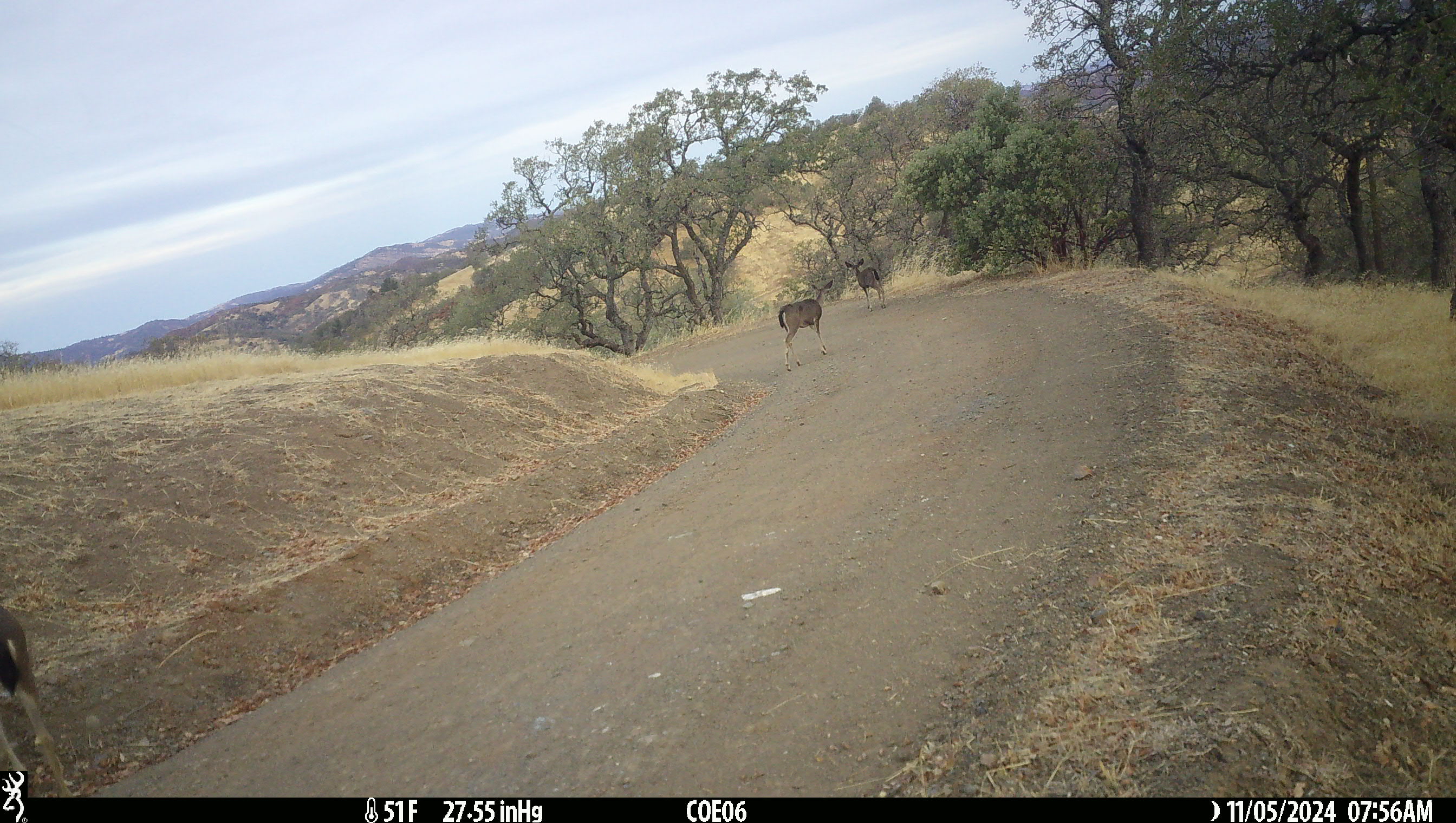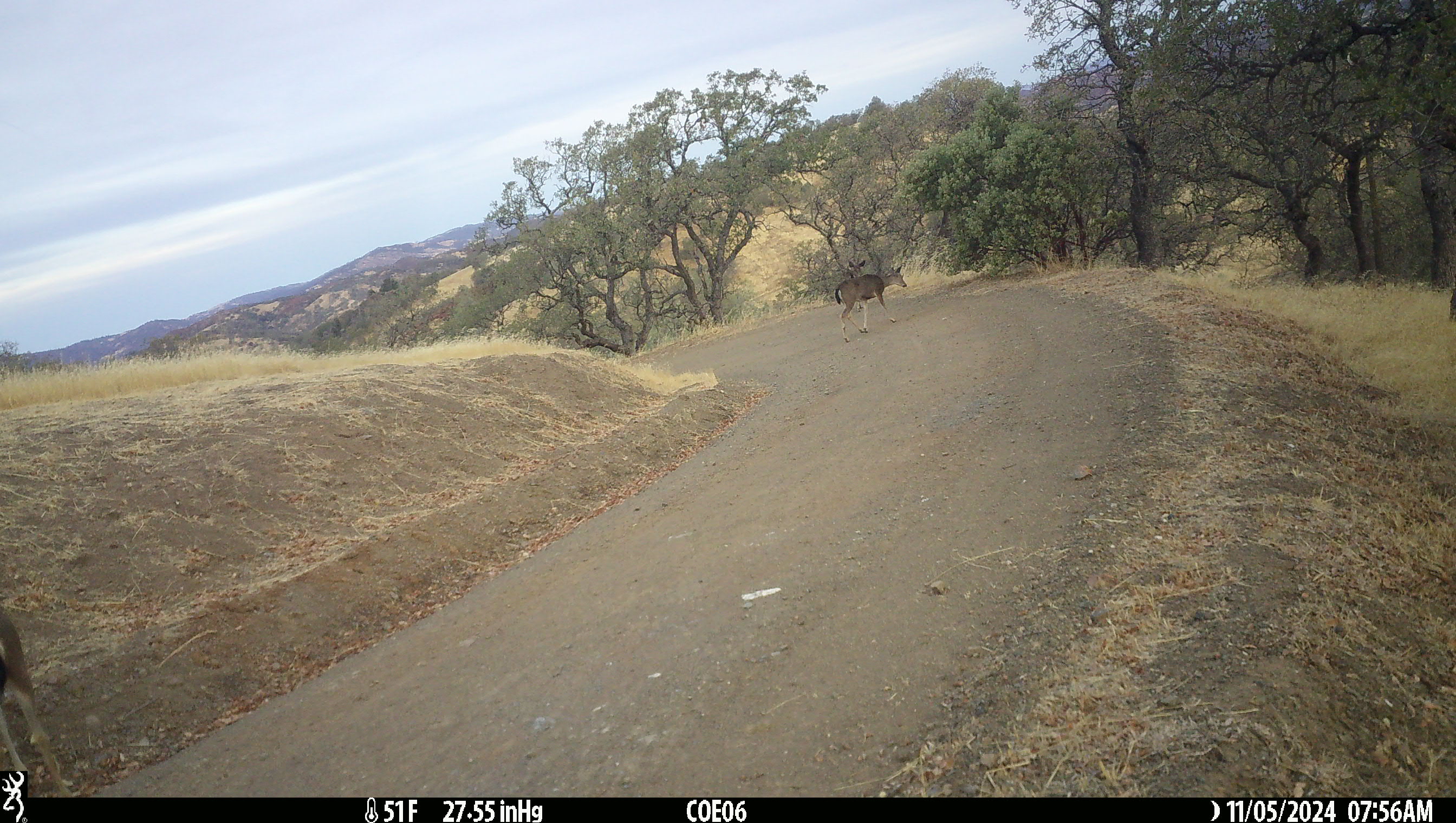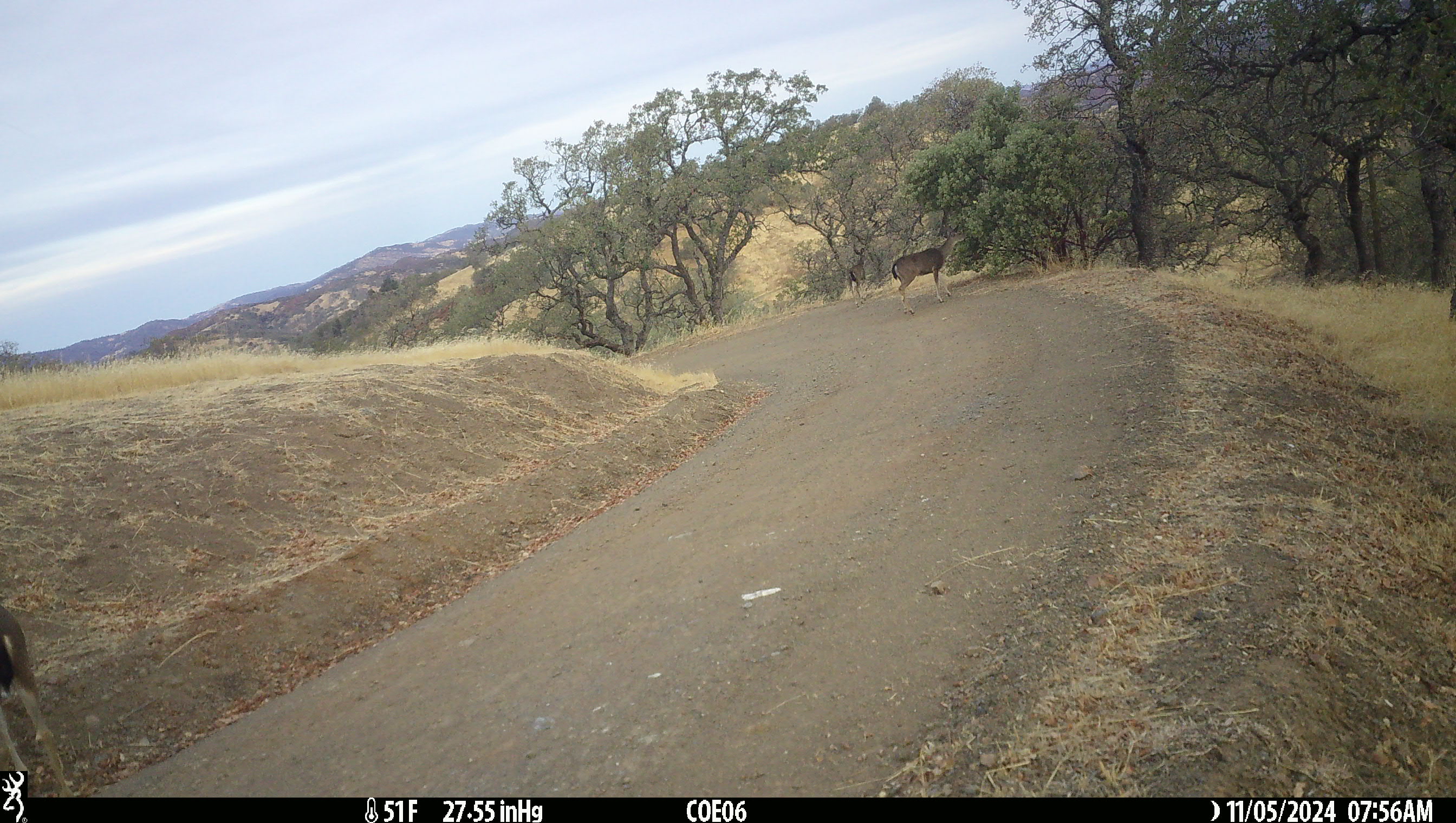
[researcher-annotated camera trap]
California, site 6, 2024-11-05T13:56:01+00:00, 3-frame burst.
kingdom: Animalia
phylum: Chordata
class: Mammalia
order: Artiodactyla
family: Cervidae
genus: Odocoileus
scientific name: Odocoileus hemionus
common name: mule deer